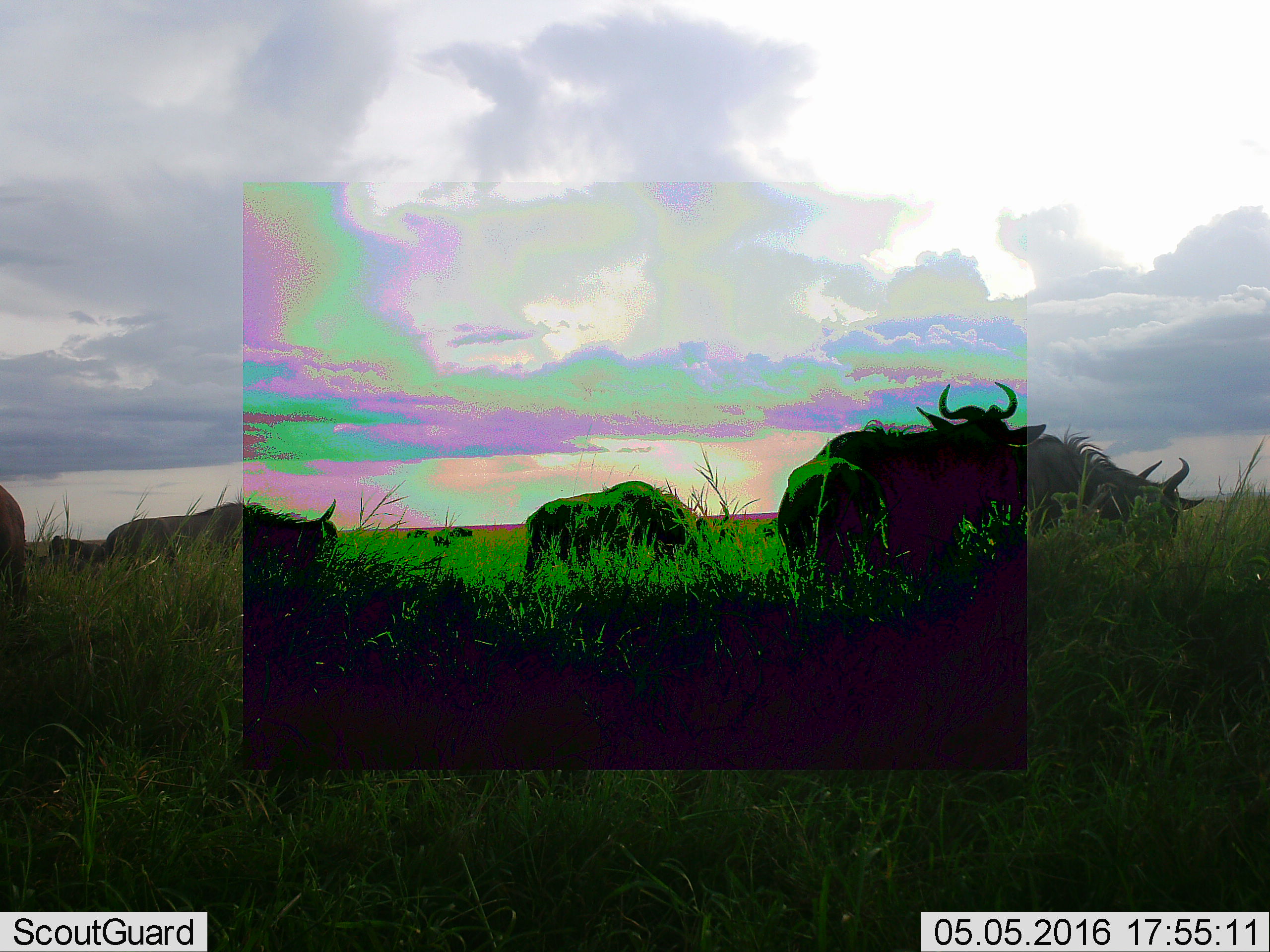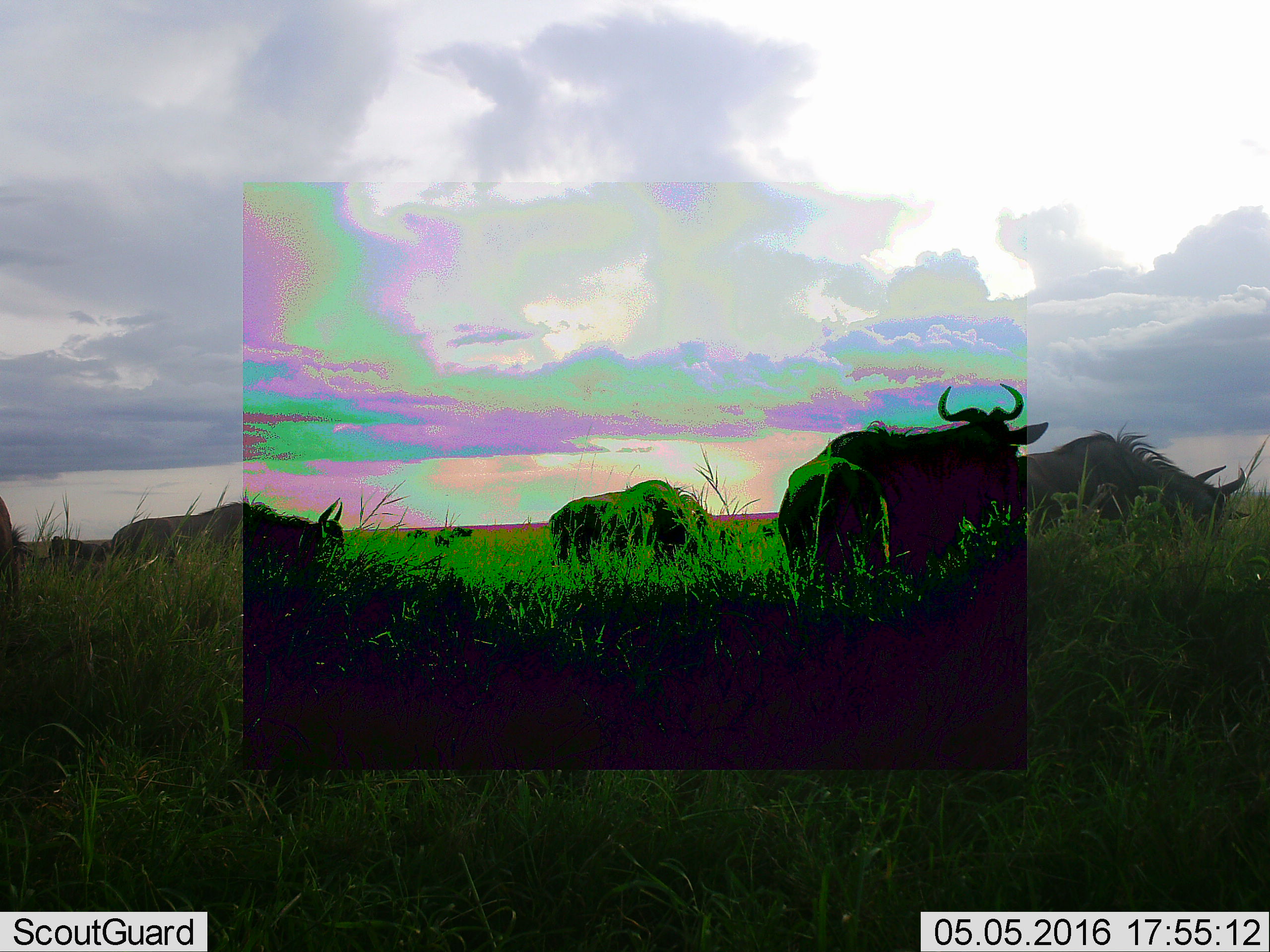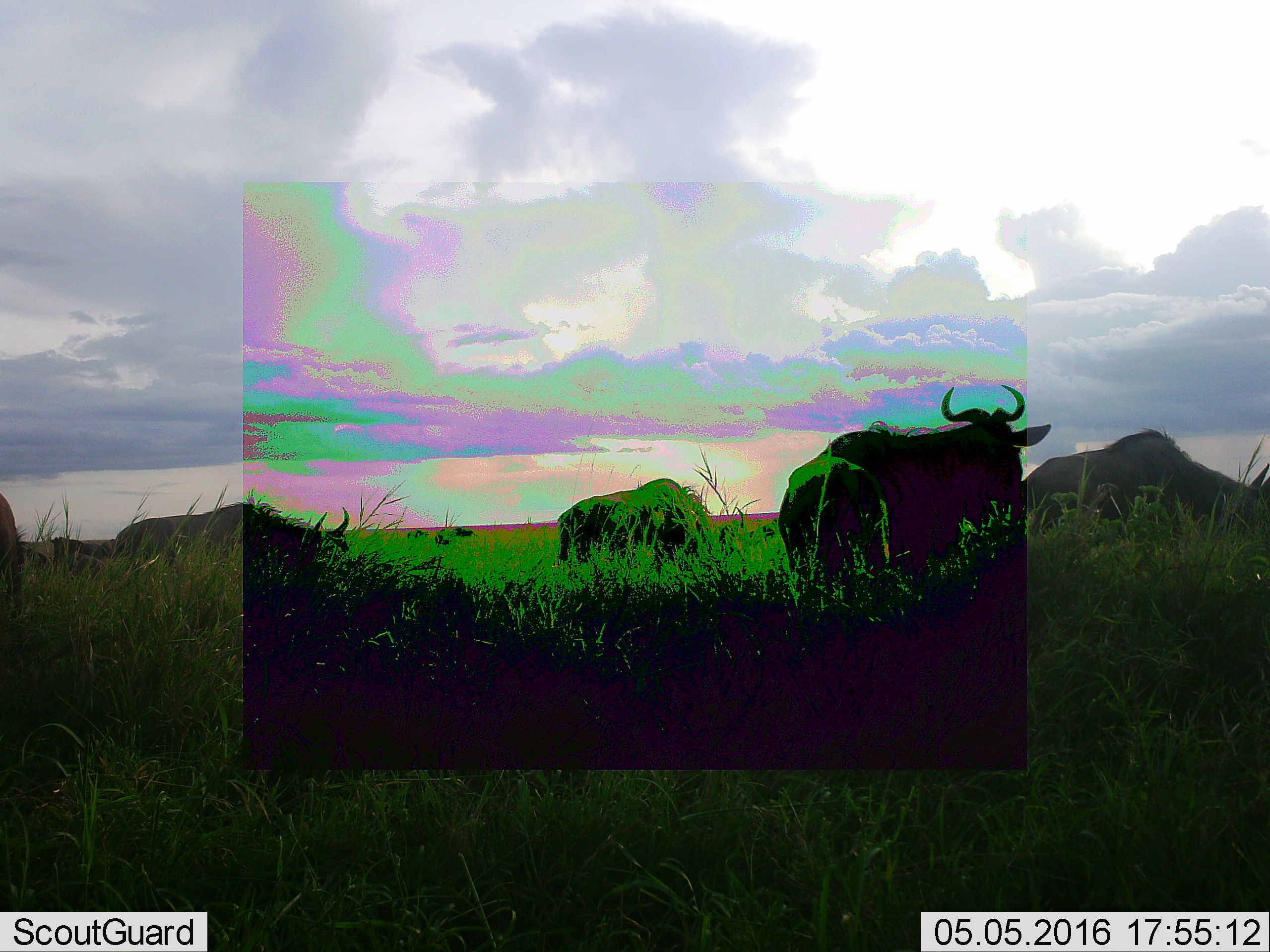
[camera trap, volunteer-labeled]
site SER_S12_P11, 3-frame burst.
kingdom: Animalia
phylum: Chordata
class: Mammalia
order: Artiodactyla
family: Bovidae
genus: Connochaetes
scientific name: Connochaetes taurinus taurinus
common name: blue wildebeest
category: wildebeestblue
Wildebeestblue (blue wildebeest) (Connochaetes taurinus taurinus), count 11-50. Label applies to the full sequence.